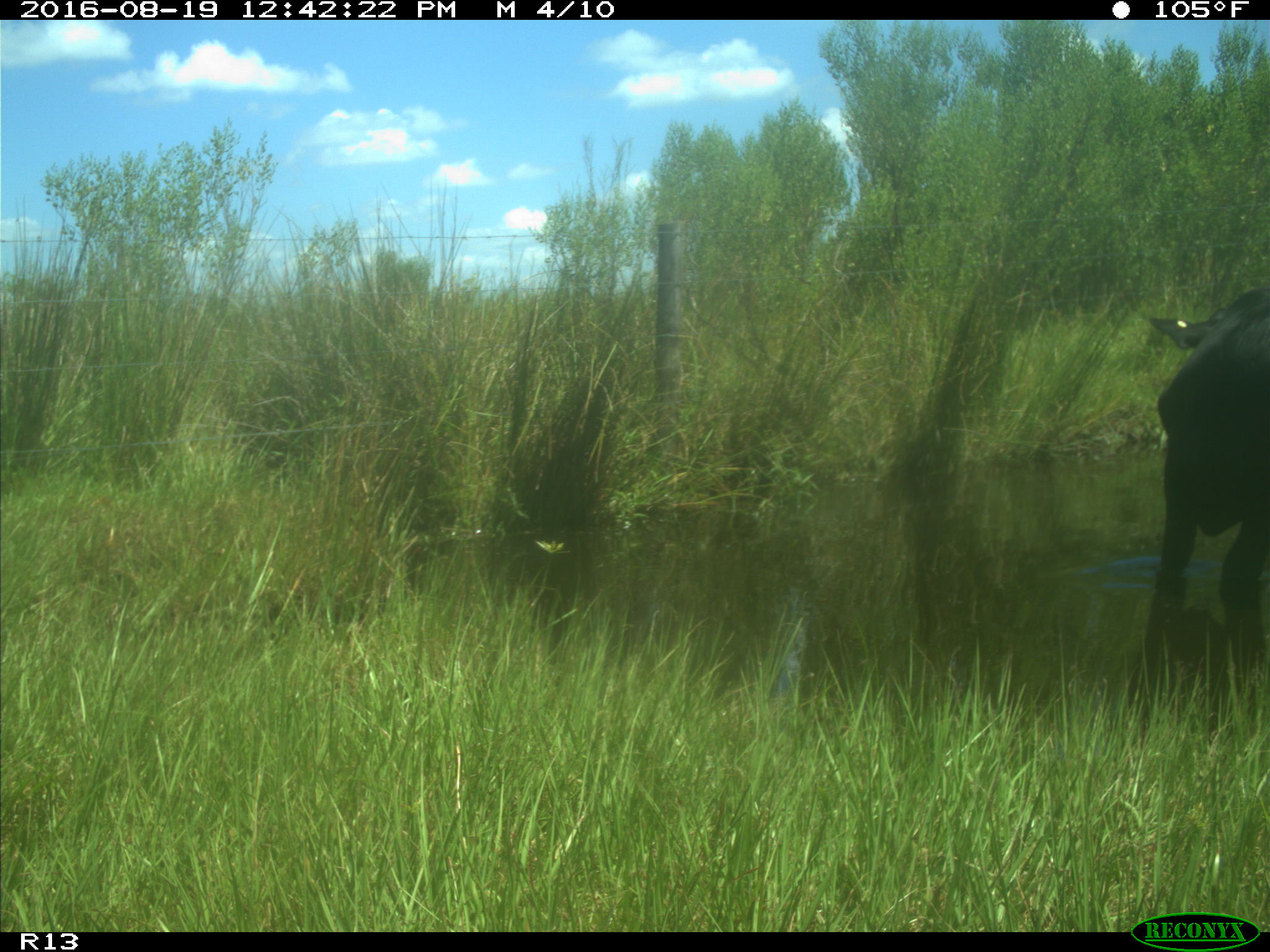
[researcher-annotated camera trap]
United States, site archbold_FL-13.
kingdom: Animalia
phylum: Chordata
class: Mammalia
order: Artiodactyla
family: Bovidae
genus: Bos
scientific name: Bos taurus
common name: domestic cow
Bos taurus (domestic cow).